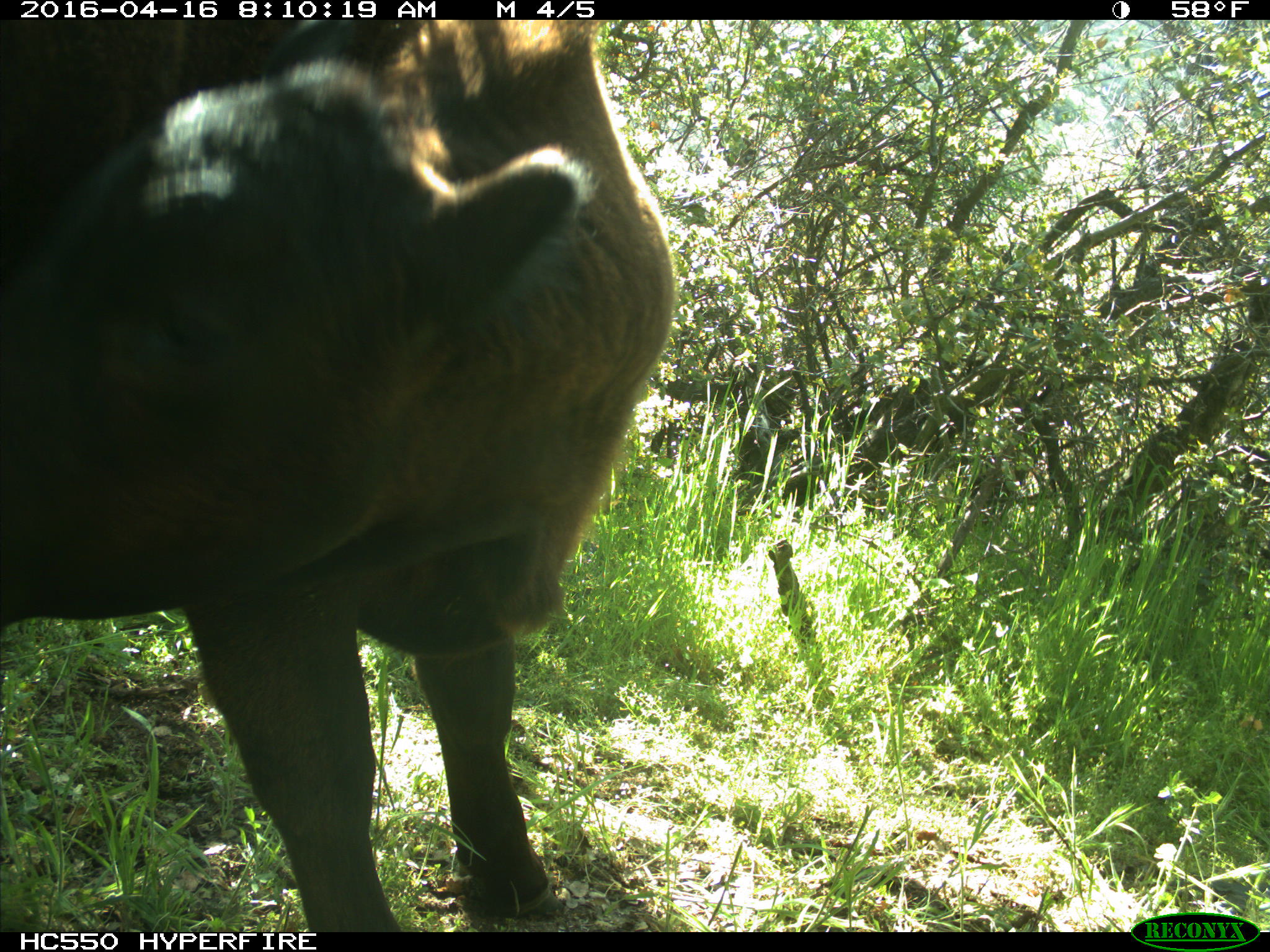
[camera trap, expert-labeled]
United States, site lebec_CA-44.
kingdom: Animalia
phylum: Chordata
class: Mammalia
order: Artiodactyla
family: Bovidae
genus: Bos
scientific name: Bos taurus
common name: domestic cow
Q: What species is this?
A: Bos taurus (domestic cow).